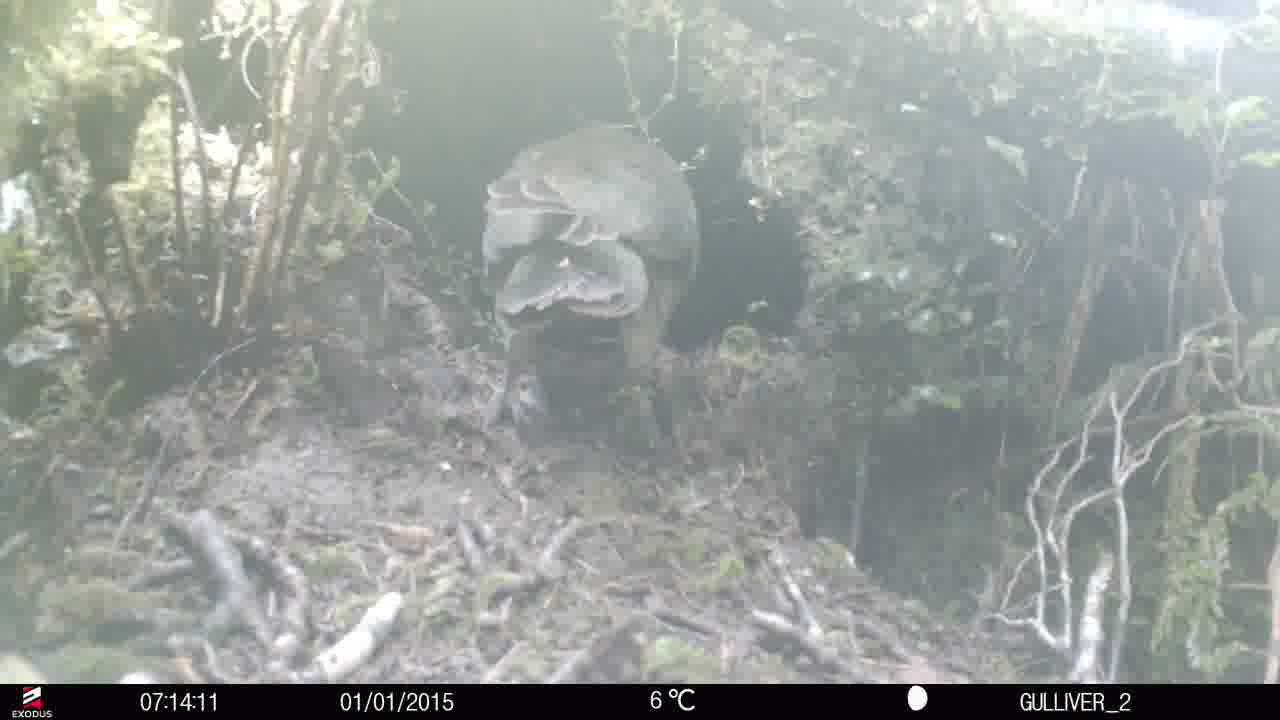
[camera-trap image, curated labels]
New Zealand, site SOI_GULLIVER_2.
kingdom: Animalia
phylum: Chordata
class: Aves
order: Psittaciformes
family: Strigopidae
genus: Nestor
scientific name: Nestor notabilis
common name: kea